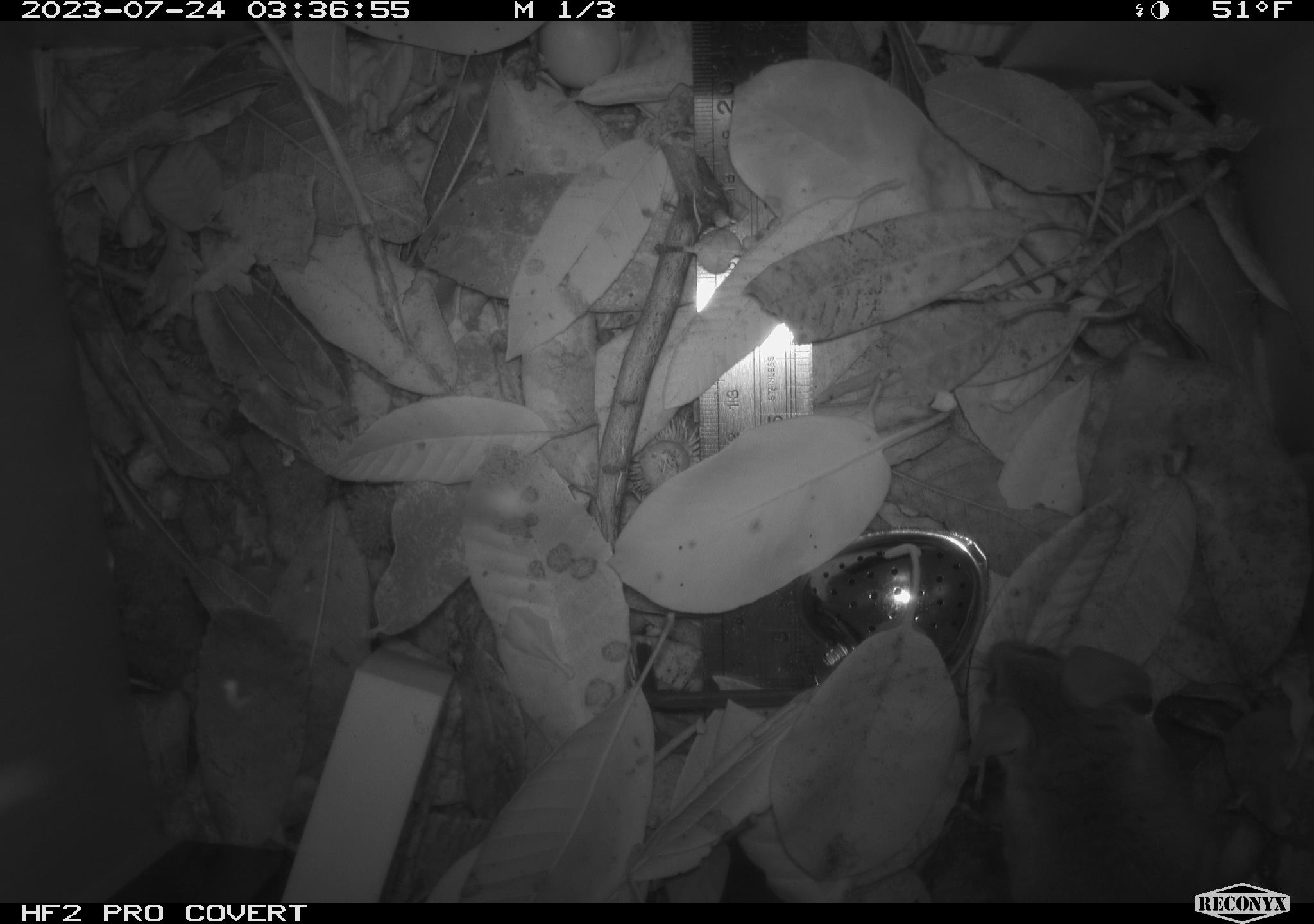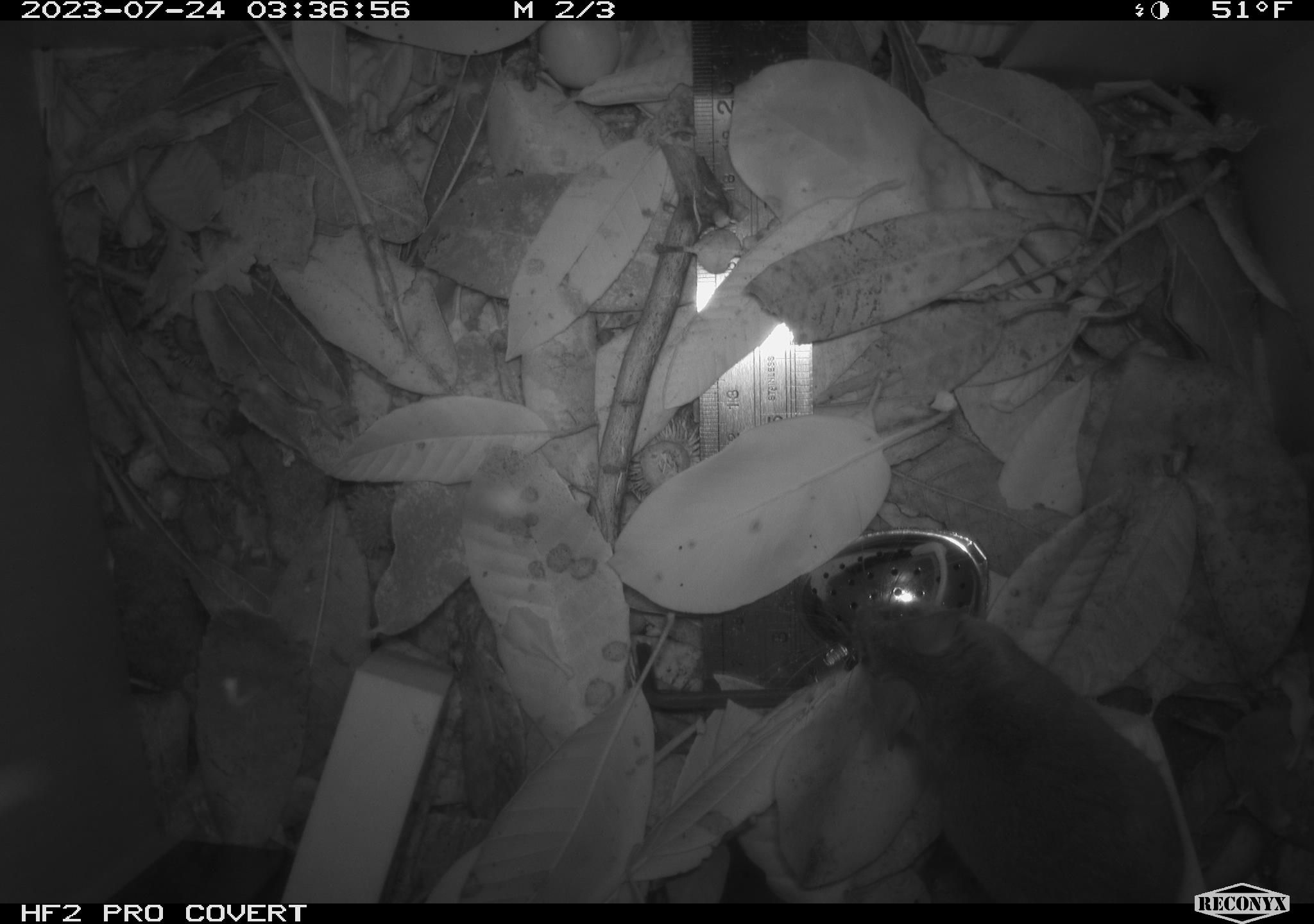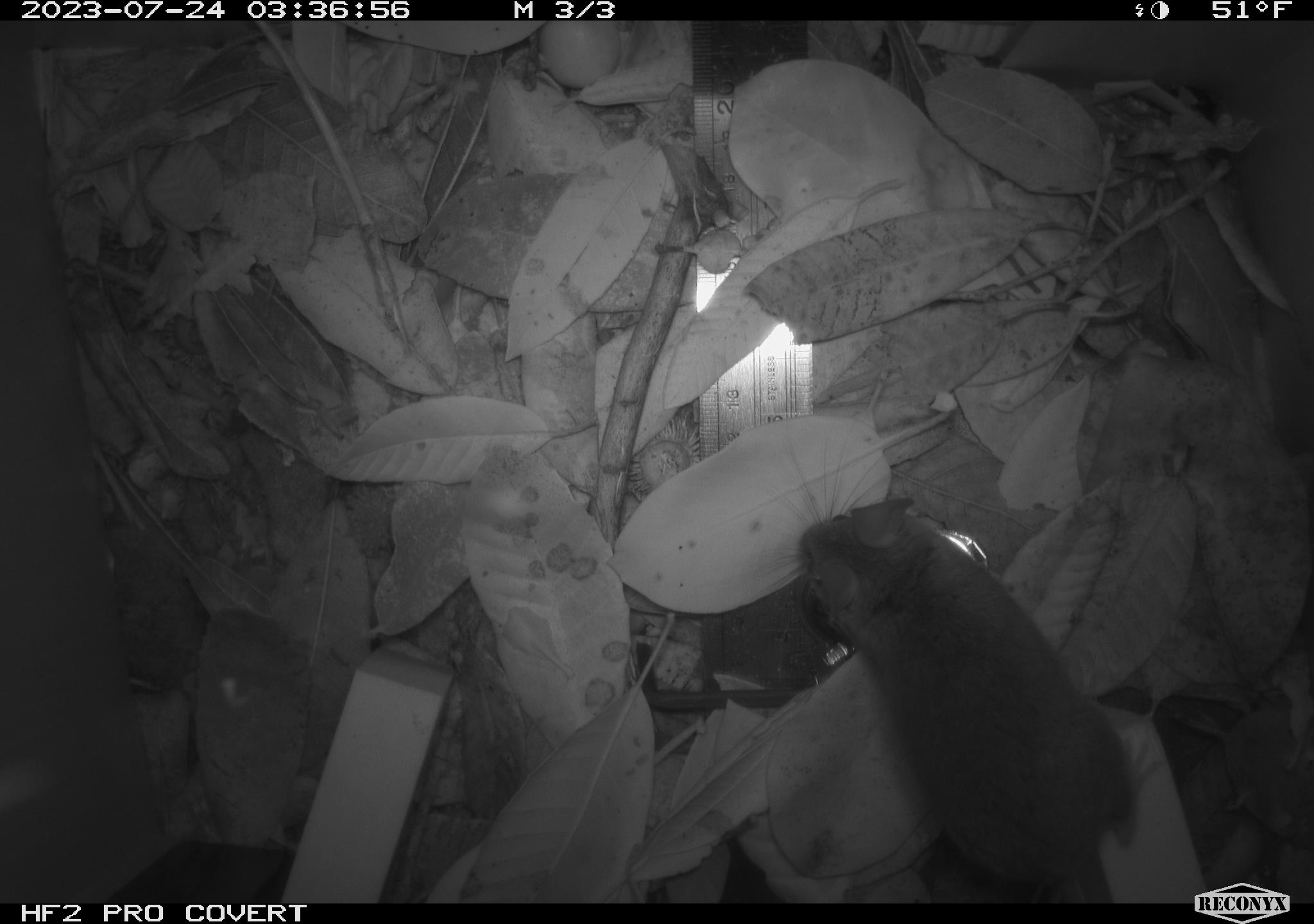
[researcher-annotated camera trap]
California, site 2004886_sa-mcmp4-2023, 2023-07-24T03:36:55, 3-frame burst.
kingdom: Animalia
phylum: Chordata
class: Mammalia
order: Rodentia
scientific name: Rodentia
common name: mouse species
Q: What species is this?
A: Mouse species (Rodentia).